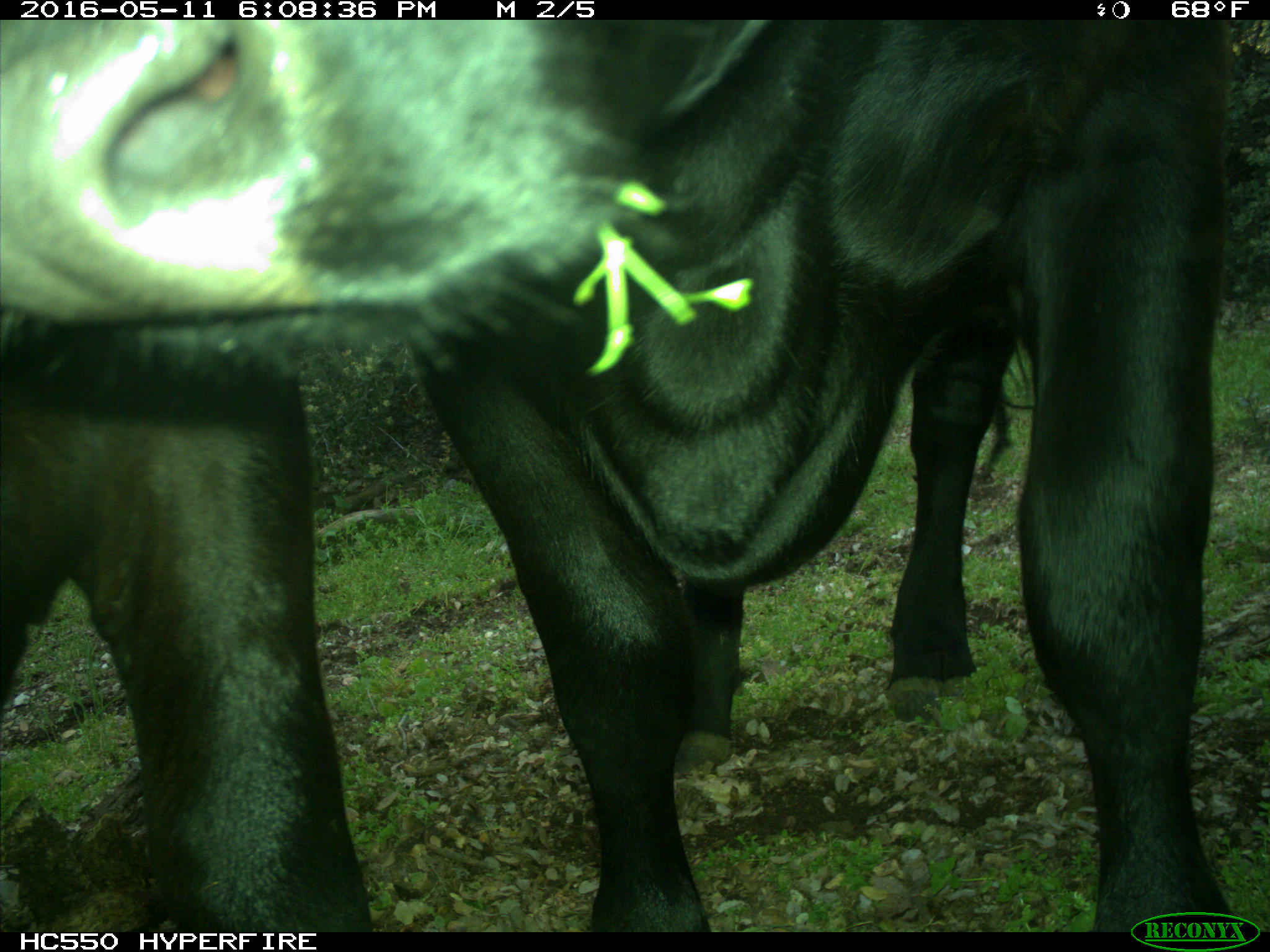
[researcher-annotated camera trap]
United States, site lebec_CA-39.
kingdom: Animalia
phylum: Chordata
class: Mammalia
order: Artiodactyla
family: Bovidae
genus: Bos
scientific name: Bos taurus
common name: domestic cow